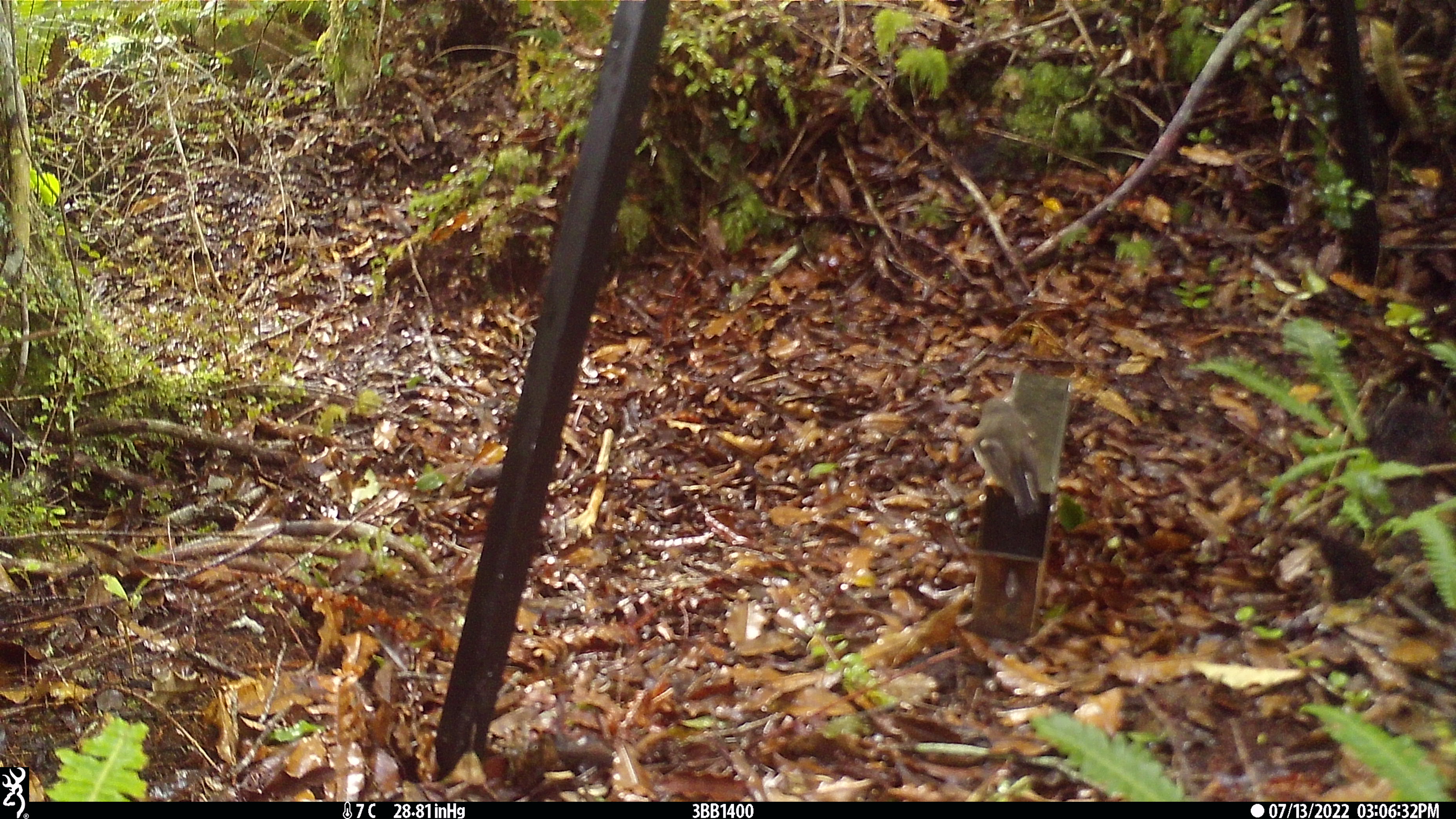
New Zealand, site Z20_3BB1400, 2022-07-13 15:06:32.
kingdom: Animalia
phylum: Chordata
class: Aves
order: Passeriformes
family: Petroicidae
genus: Petroica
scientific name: Petroica macrocephala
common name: tomtit